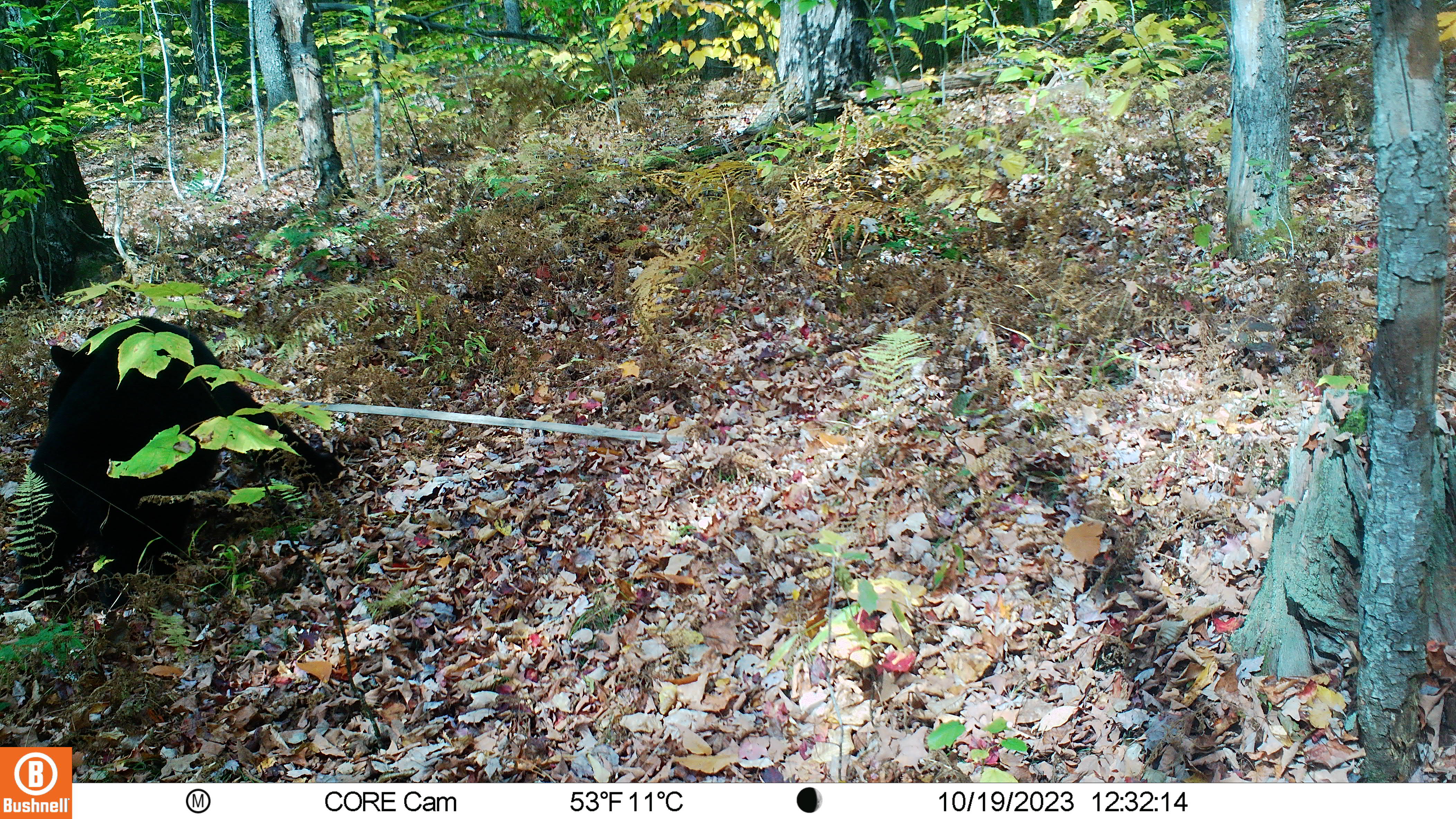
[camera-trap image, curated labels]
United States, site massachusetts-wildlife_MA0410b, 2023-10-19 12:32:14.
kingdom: Animalia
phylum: Chordata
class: Mammalia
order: Carnivora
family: Ursidae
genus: Ursus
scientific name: Ursus americanus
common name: black bear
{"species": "black bear (Ursus americanus)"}